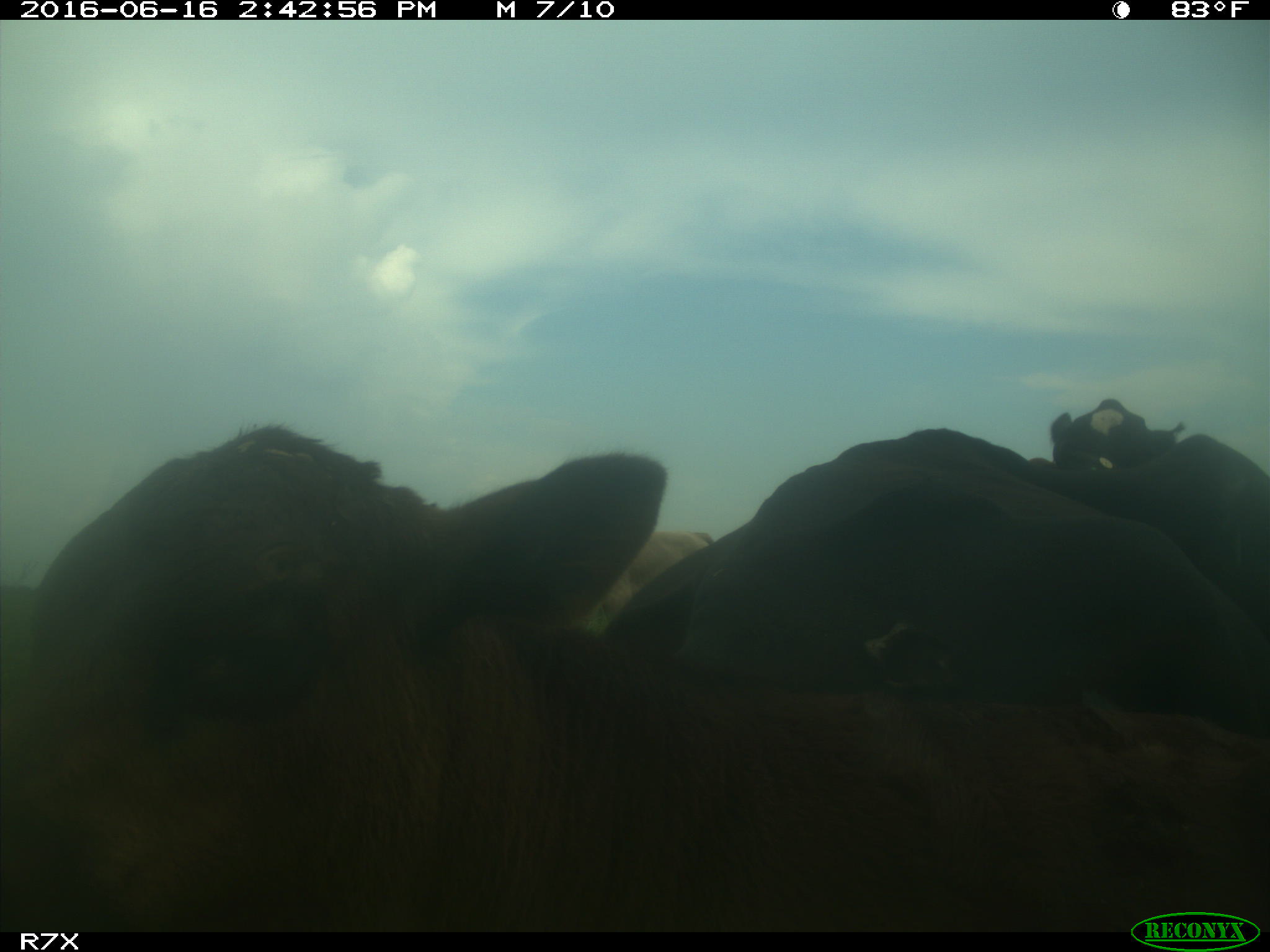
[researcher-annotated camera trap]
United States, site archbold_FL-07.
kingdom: Animalia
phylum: Chordata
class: Mammalia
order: Artiodactyla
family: Bovidae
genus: Bos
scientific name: Bos taurus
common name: domestic cow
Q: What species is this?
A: Bos taurus (domestic cow).